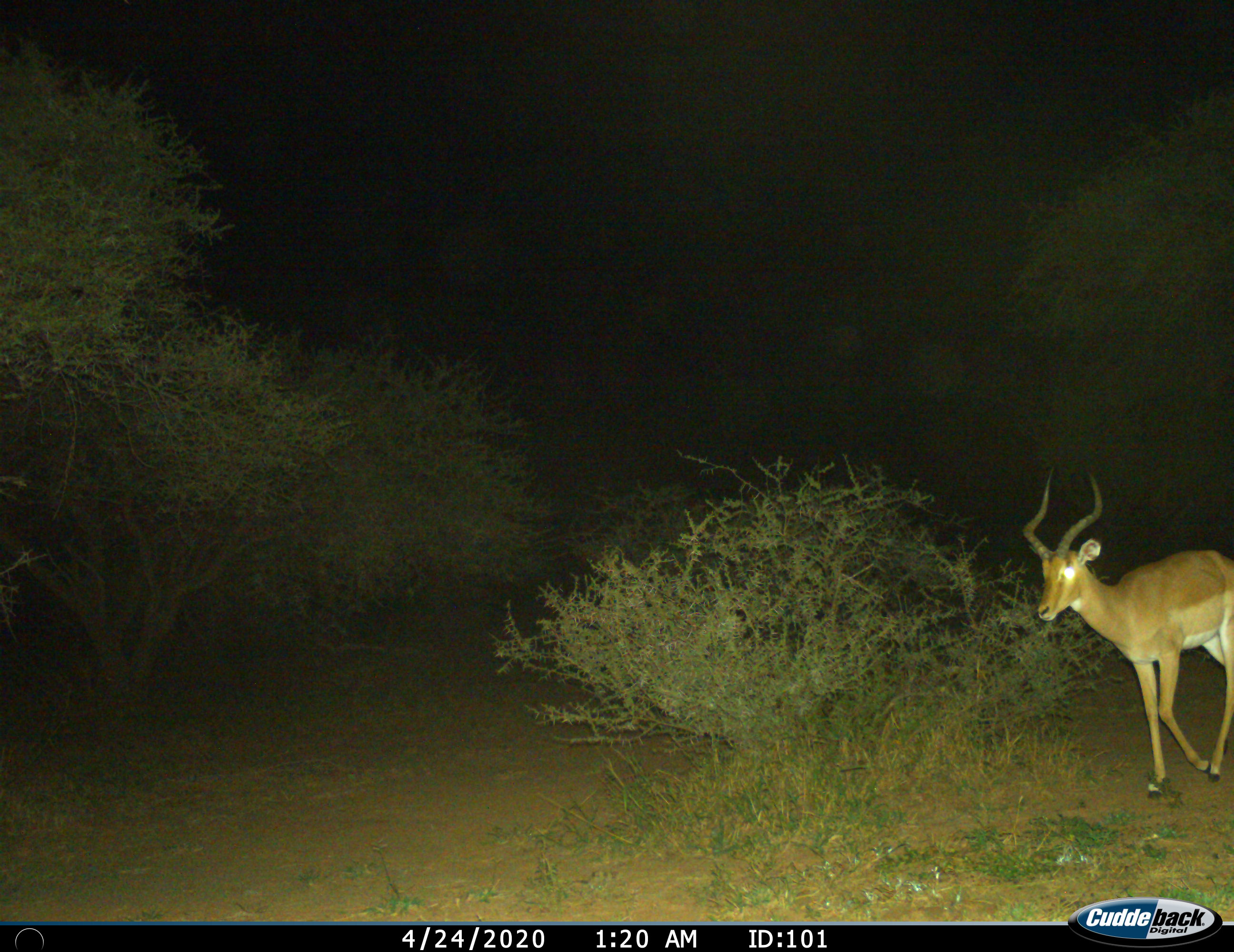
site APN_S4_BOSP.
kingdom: Animalia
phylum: Chordata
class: Mammalia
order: Artiodactyla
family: Bovidae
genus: Aepyceros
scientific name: Aepyceros melampus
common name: impala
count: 1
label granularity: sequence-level